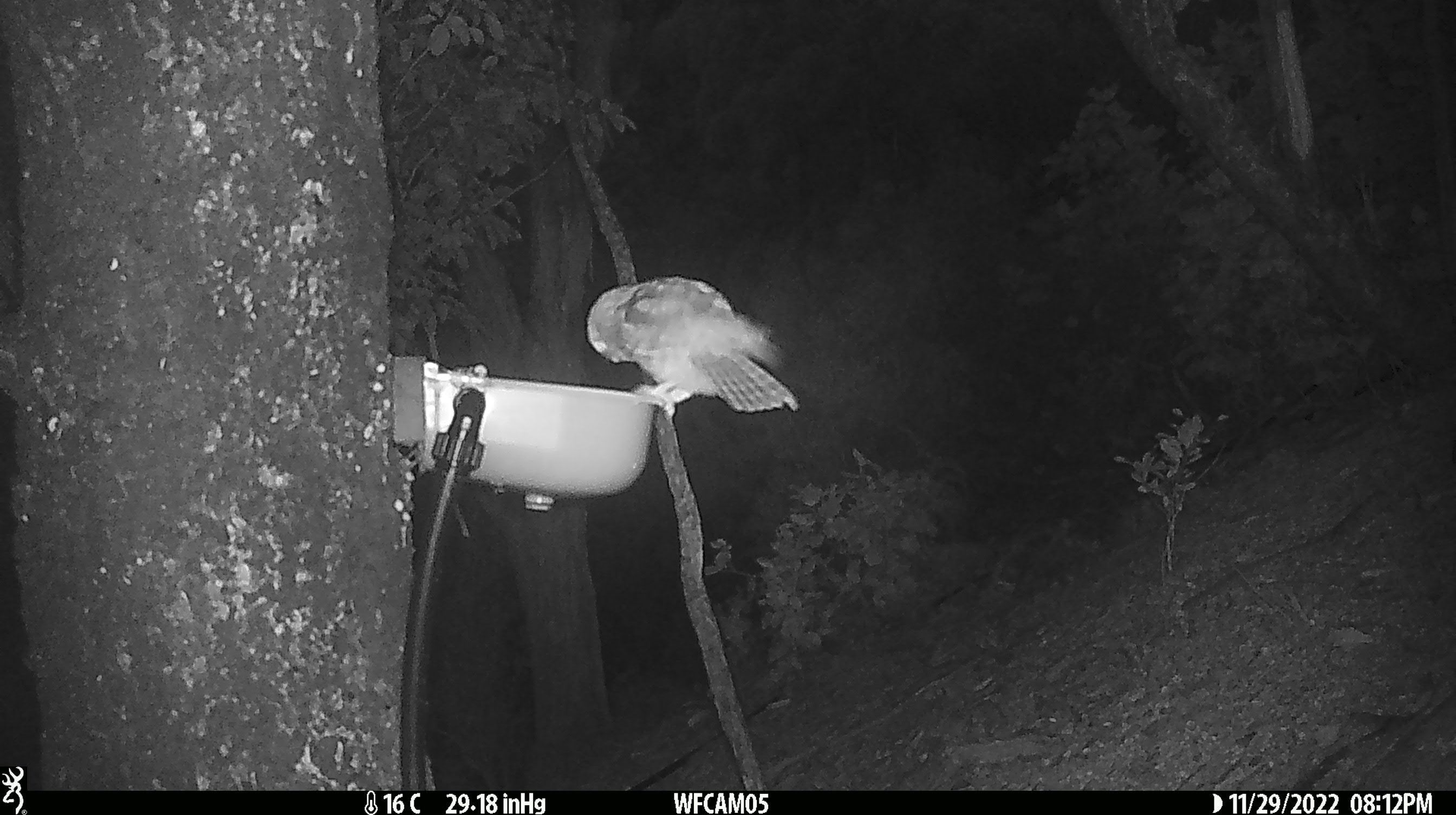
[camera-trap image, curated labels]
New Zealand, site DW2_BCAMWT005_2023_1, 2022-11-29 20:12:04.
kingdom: Animalia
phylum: Chordata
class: Aves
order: Strigiformes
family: Strigidae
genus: Ninox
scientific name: Ninox novaeseelandiae novaeseelandiae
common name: morepork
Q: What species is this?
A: Morepork (Ninox novaeseelandiae novaeseelandiae).